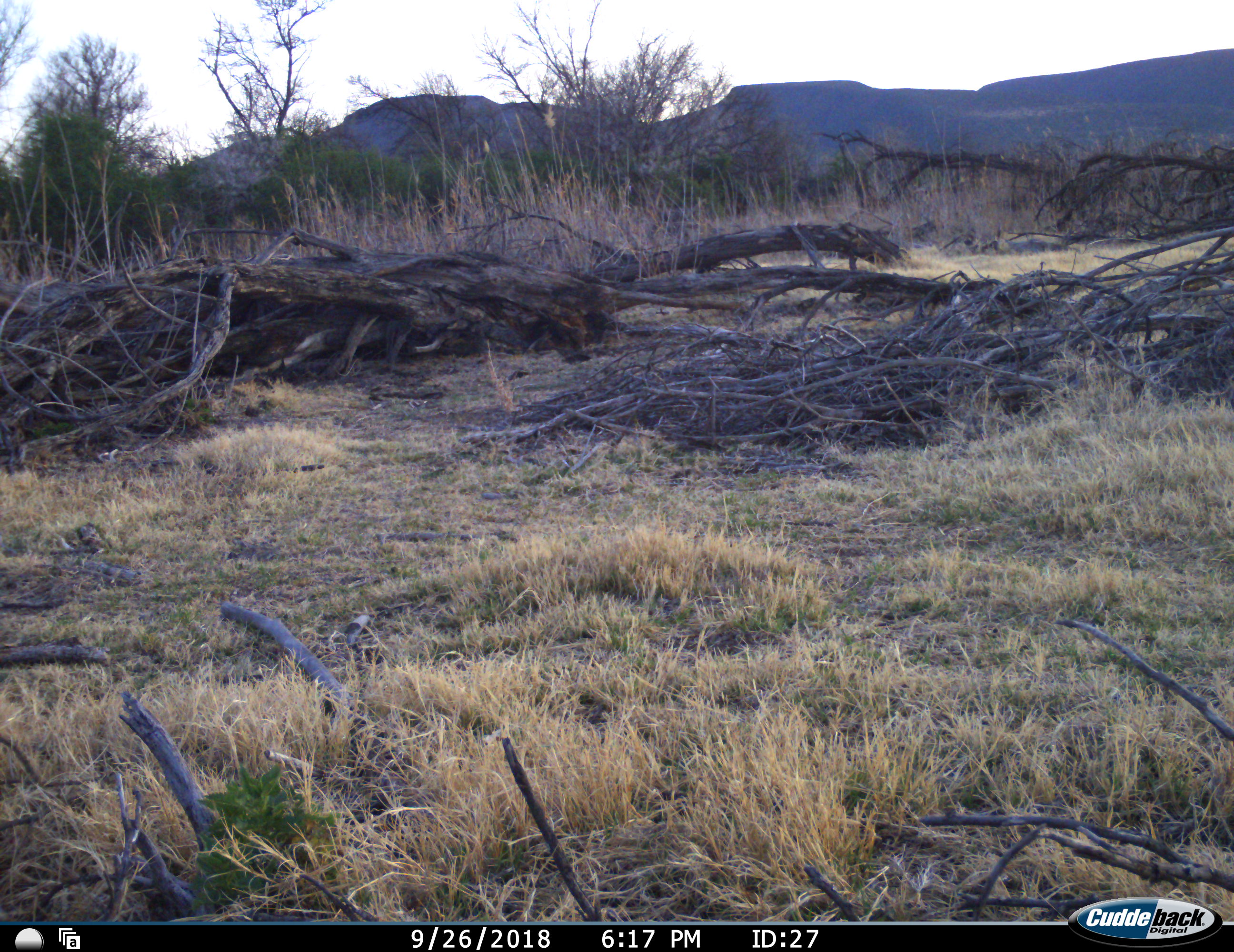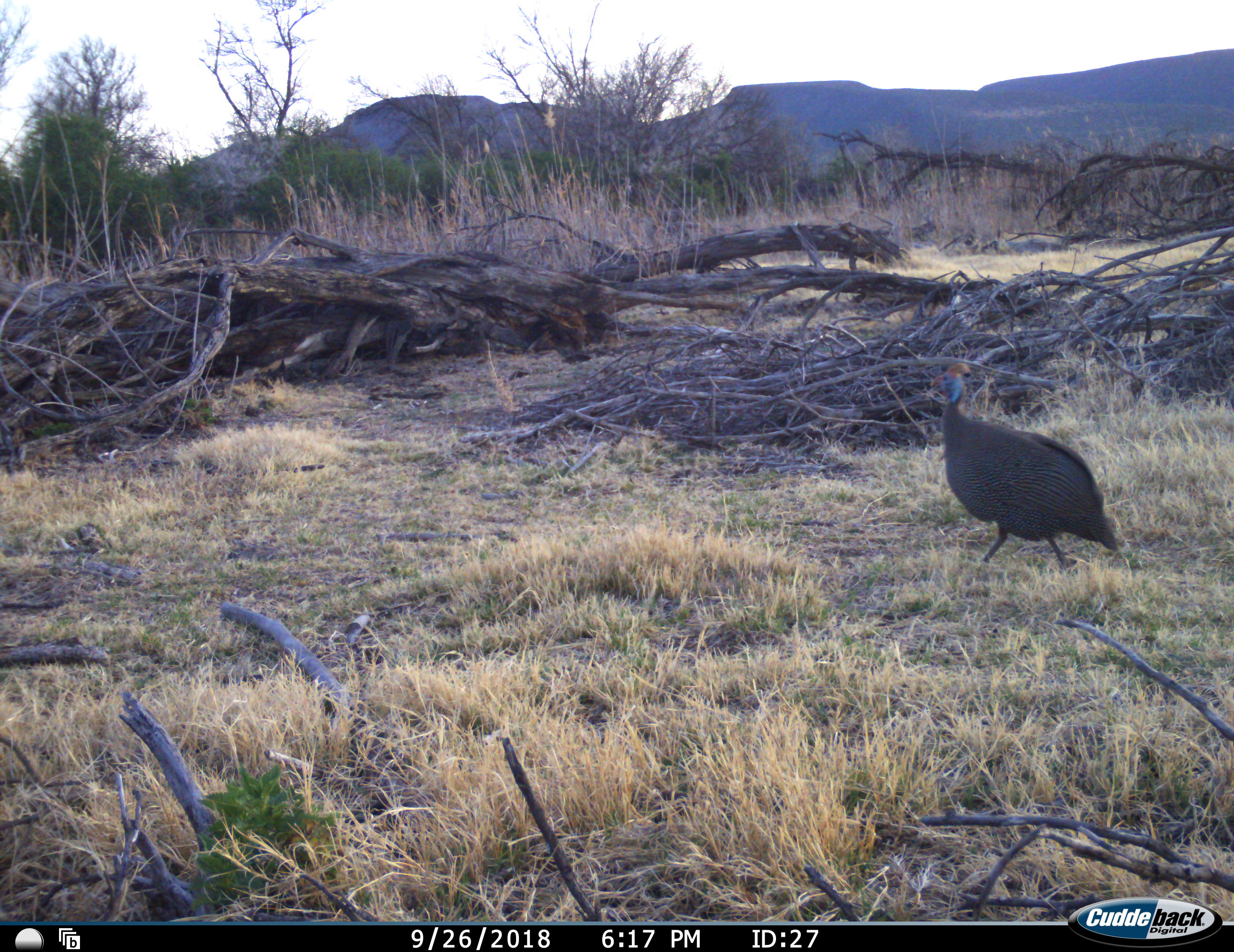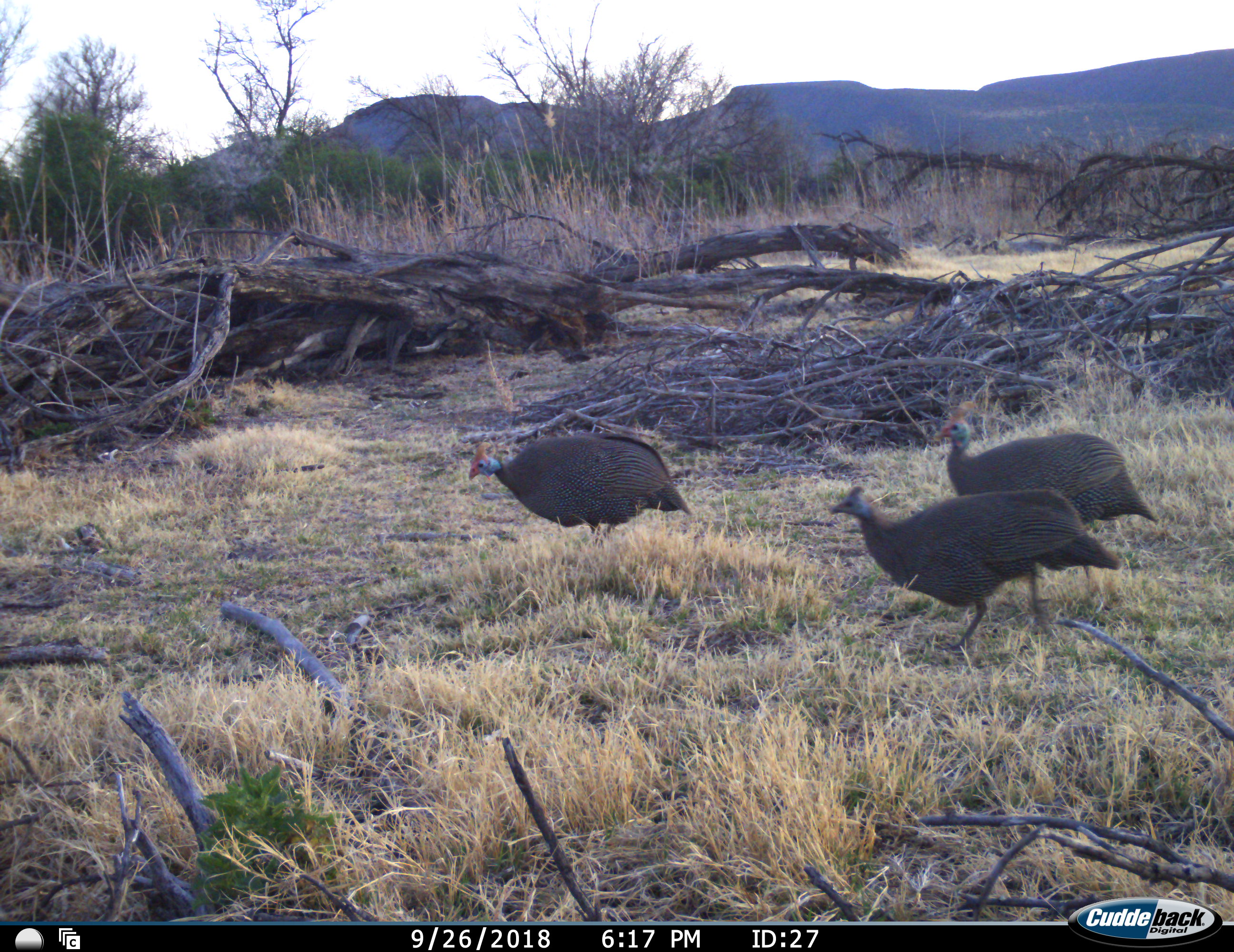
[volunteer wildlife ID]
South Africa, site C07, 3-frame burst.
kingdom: Animalia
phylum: Chordata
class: Aves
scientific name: Aves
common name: bird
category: birdother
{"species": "birdother (bird) (Aves)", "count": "3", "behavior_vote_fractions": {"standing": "0%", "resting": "0%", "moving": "100%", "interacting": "0%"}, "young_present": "0%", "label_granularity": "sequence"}